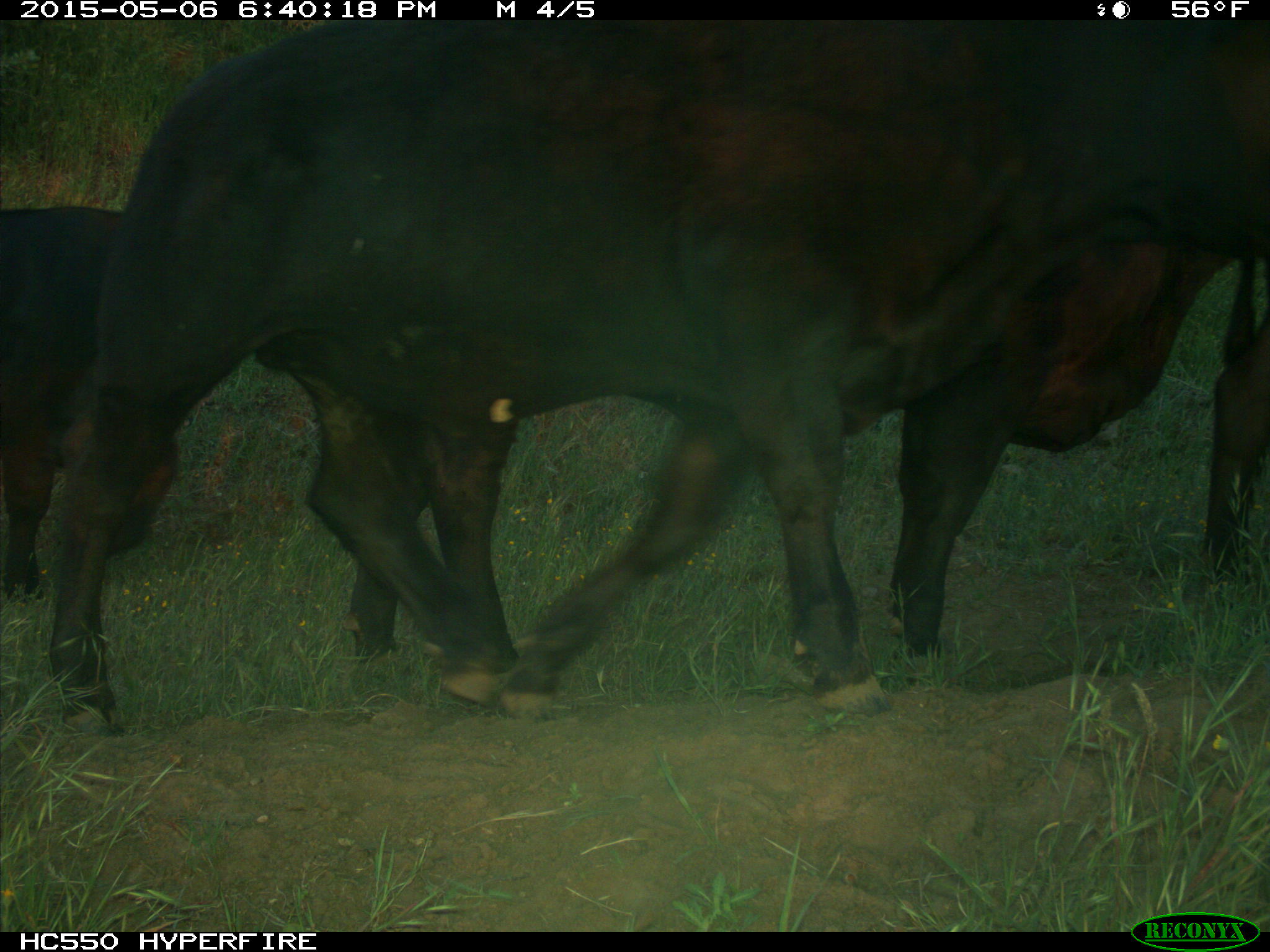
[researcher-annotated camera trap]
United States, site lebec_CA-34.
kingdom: Animalia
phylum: Chordata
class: Mammalia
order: Artiodactyla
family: Bovidae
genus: Bos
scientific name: Bos taurus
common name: domestic cow